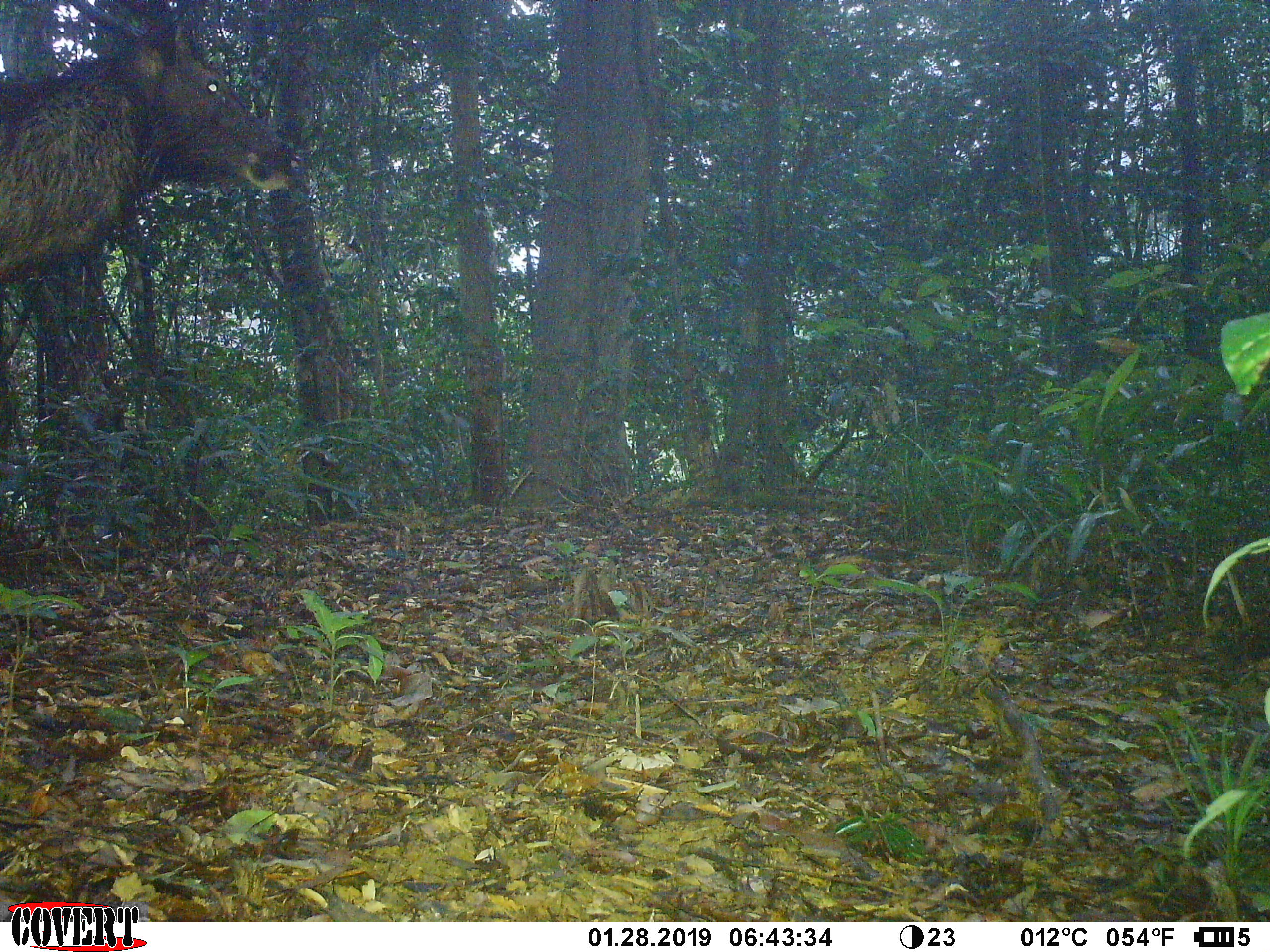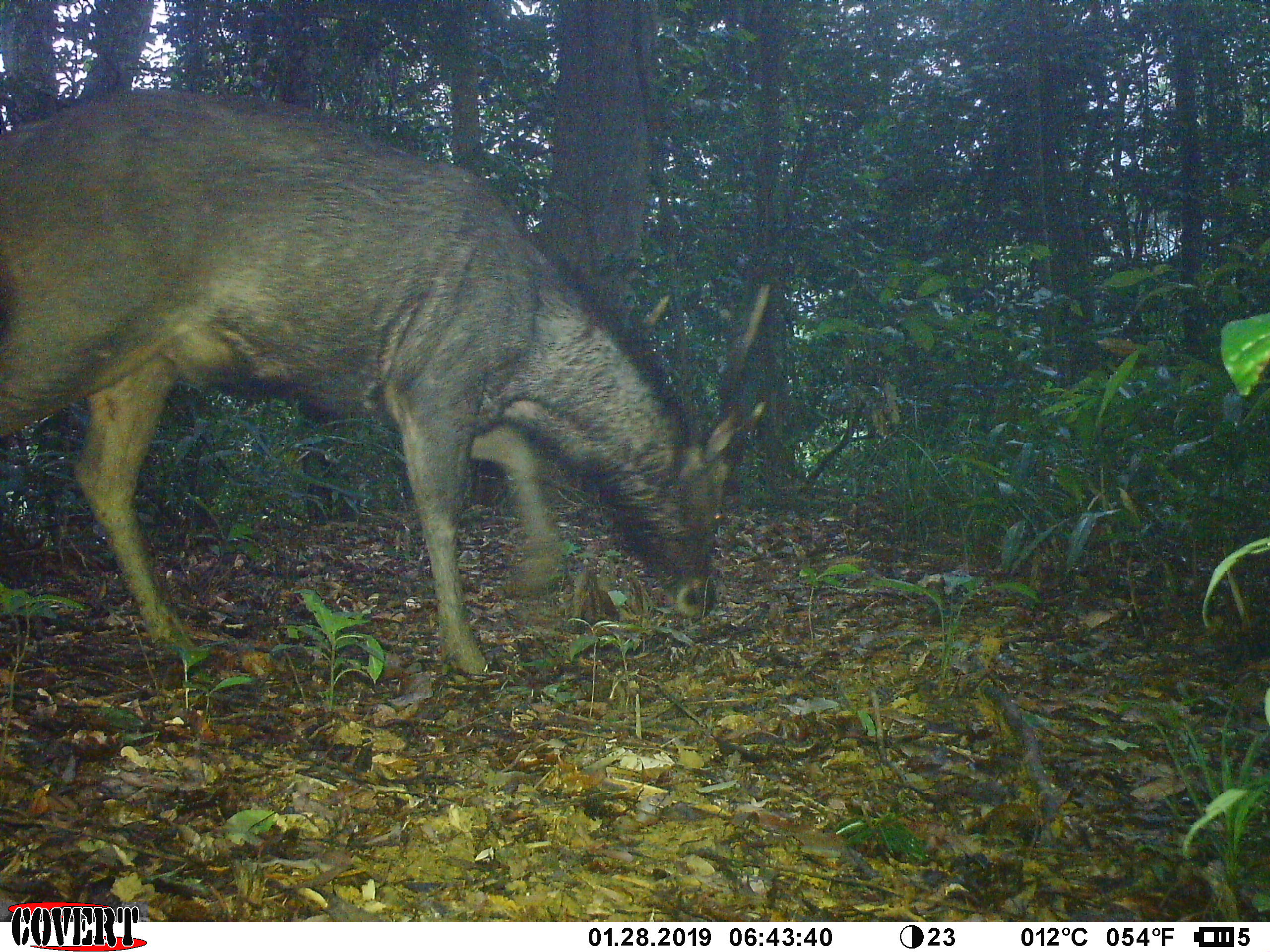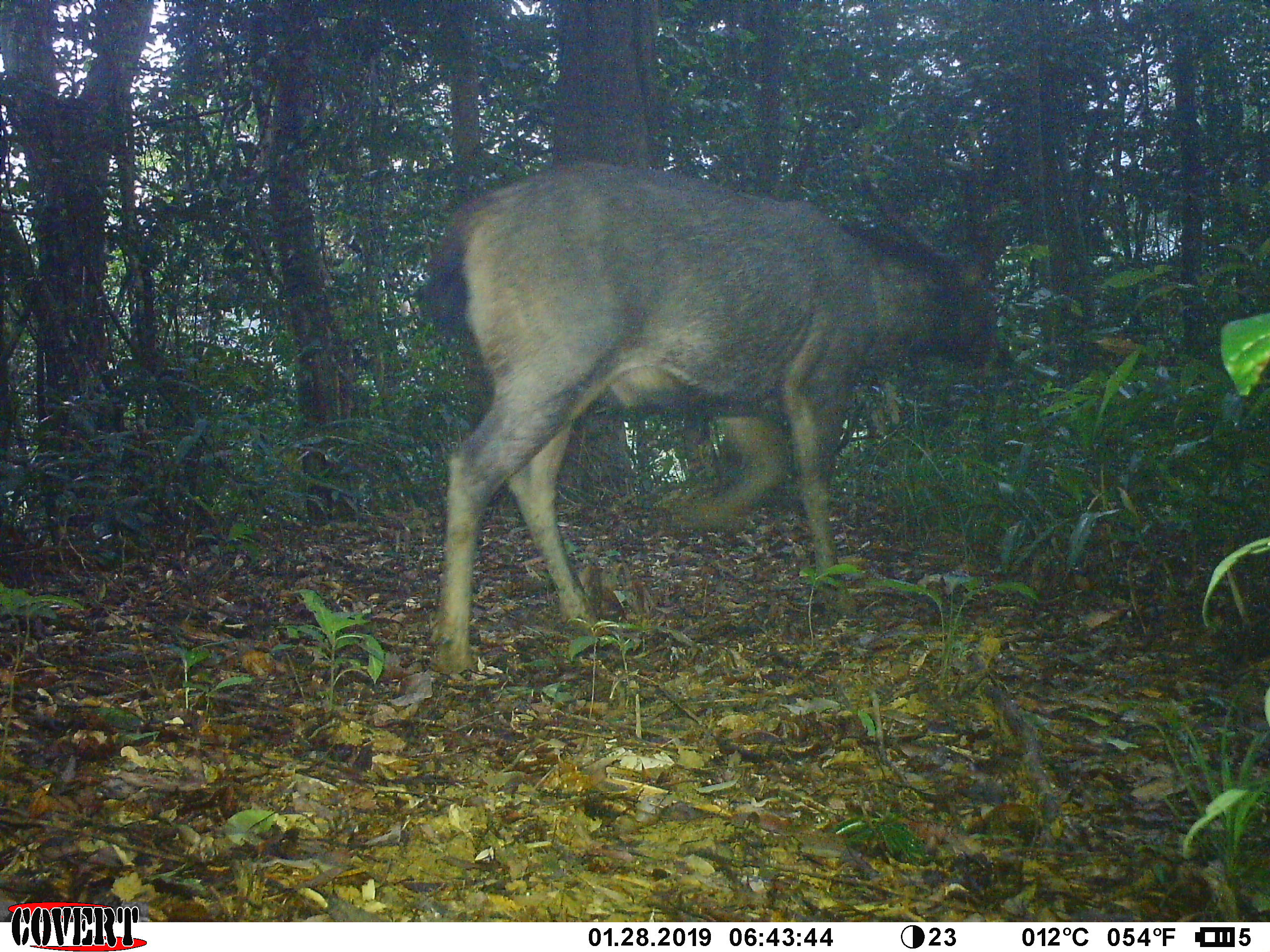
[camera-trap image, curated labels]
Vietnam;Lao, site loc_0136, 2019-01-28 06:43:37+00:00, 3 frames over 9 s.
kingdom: Animalia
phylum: Chordata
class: Mammalia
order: Artiodactyla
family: Cervidae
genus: Rusa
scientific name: Rusa unicolor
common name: sambar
Sambar (Rusa unicolor). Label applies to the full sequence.